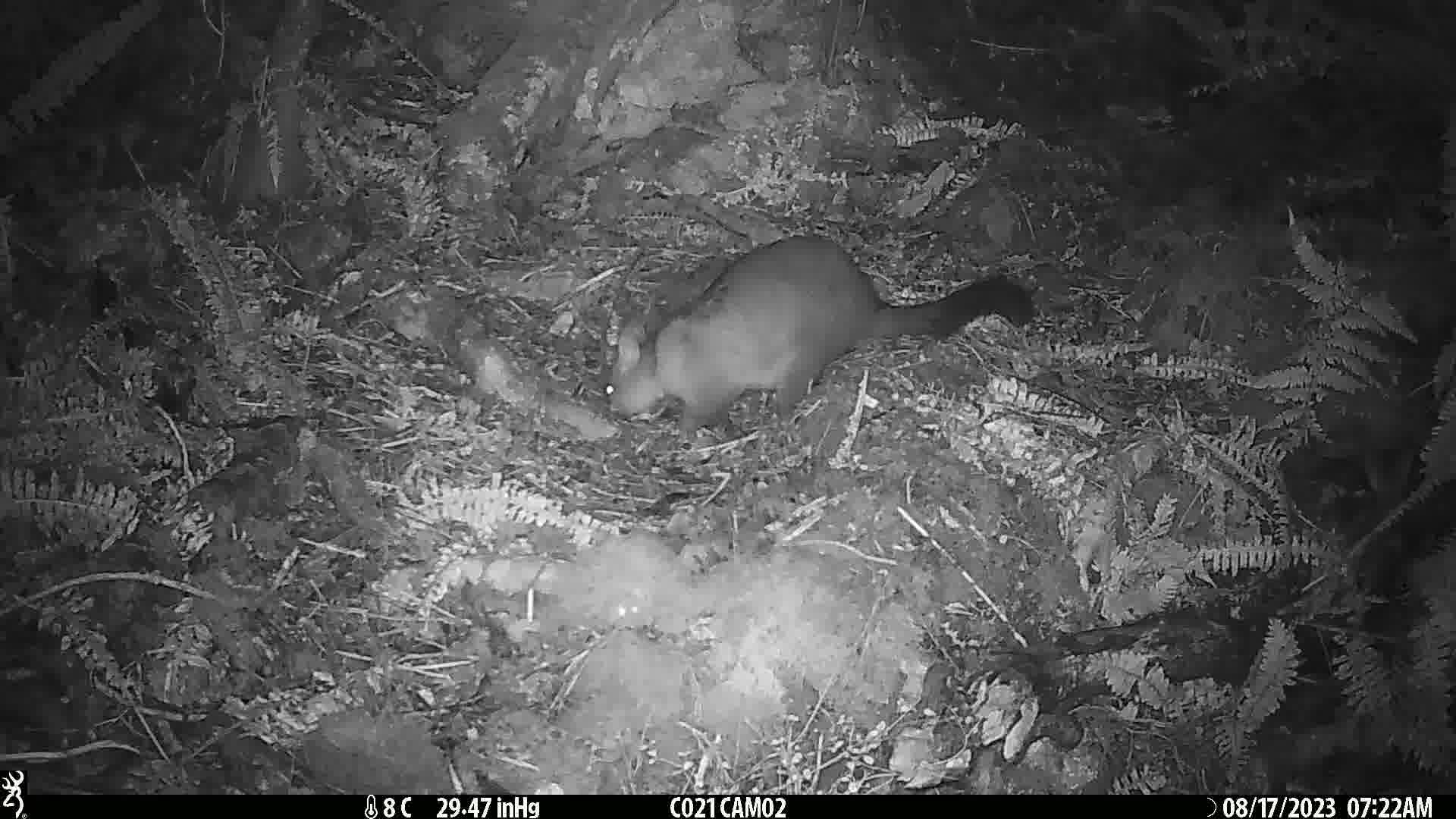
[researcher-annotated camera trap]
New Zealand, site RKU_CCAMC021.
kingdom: Animalia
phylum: Chordata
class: Mammalia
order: Diprotodontia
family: Phalangeridae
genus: Trichosurus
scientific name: Trichosurus vulpecula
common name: common brushtail possum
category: possum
Possum (common brushtail possum) (Trichosurus vulpecula).